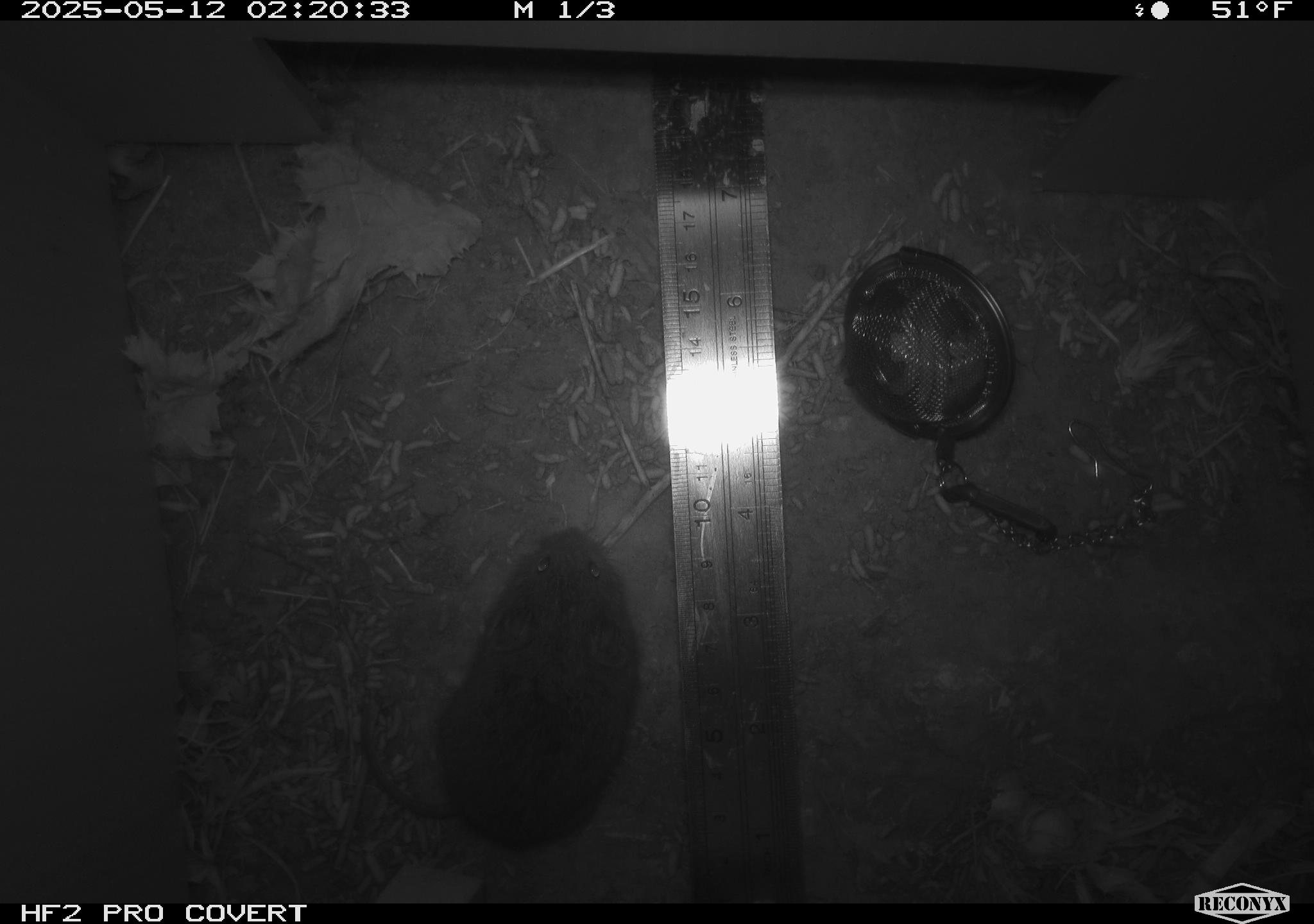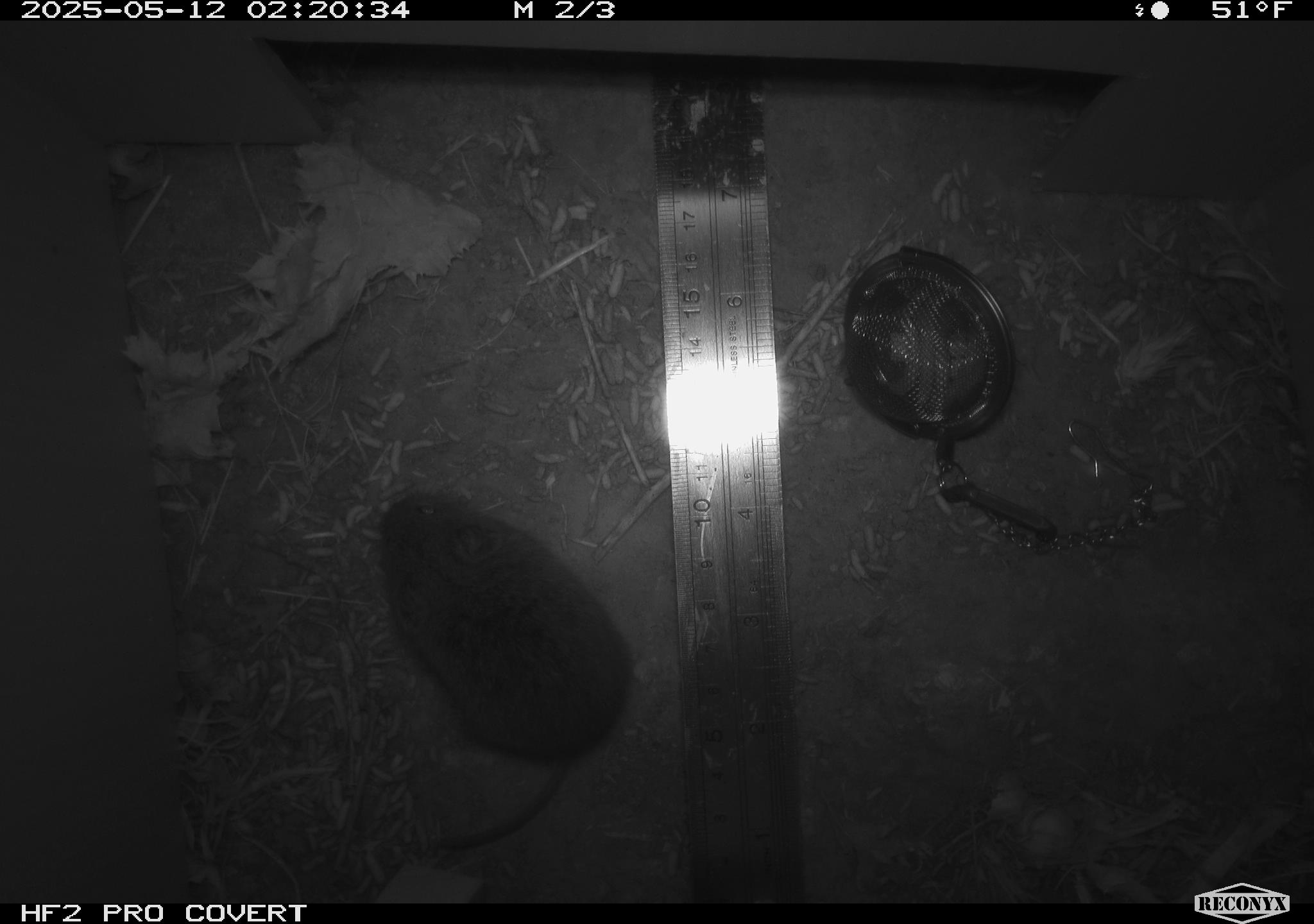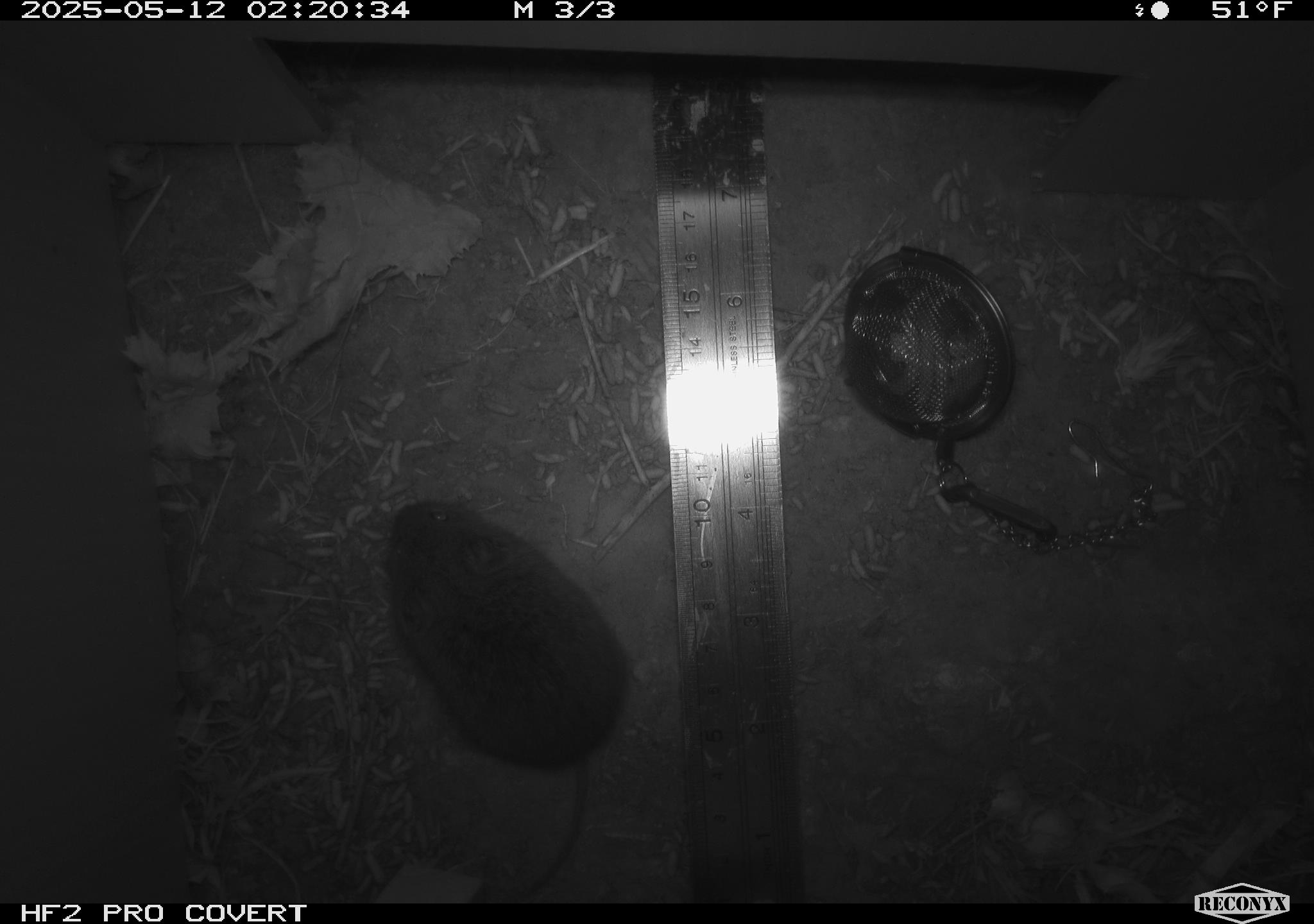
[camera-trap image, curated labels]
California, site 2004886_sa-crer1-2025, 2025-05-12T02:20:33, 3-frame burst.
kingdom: Animalia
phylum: Chordata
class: Mammalia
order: Rodentia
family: Cricetidae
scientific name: Arvicolinae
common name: voles, lemmings, and muskrats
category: arvicolinae subfamily